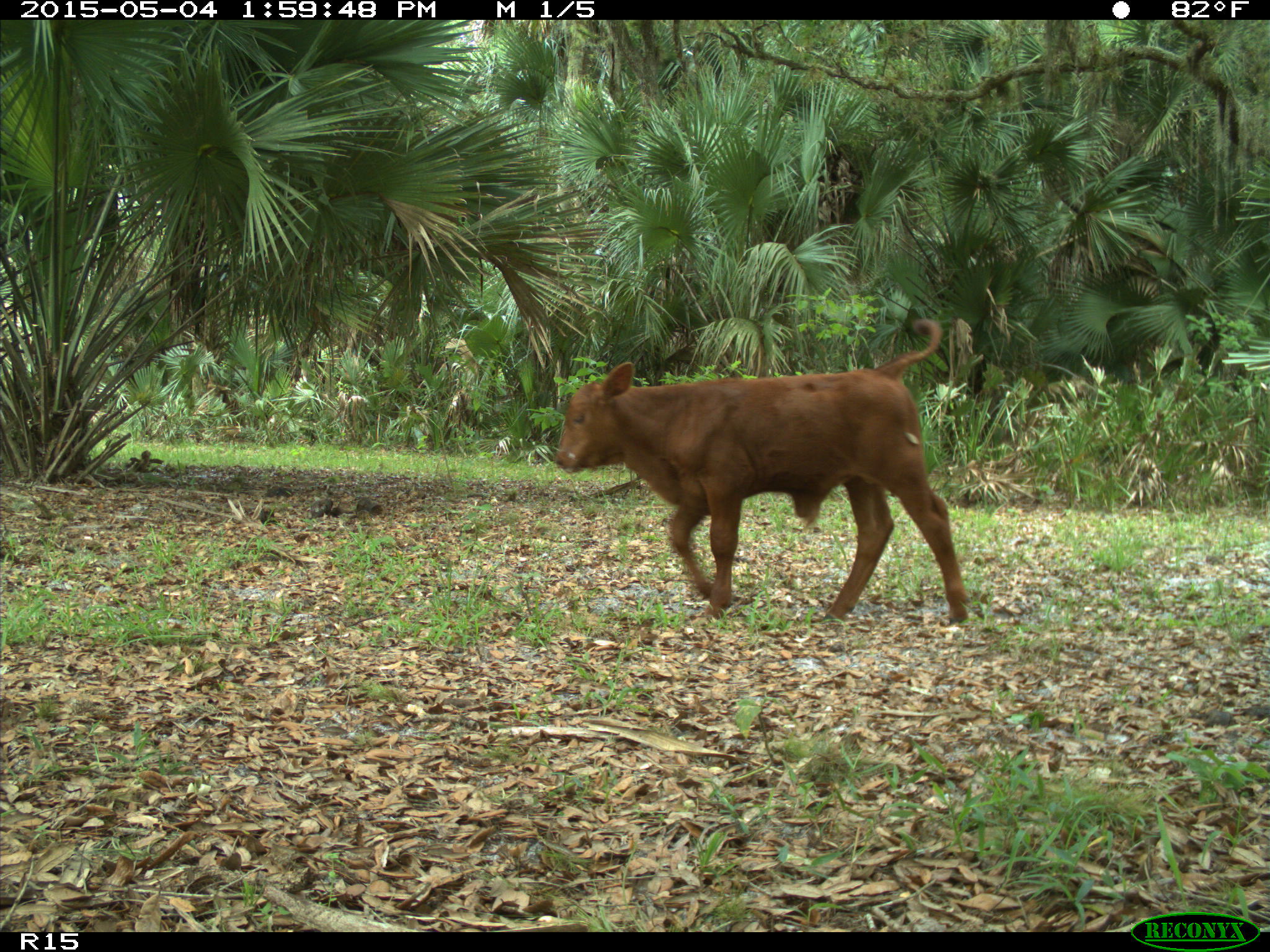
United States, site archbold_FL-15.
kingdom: Animalia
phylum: Chordata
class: Mammalia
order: Artiodactyla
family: Bovidae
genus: Bos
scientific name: Bos taurus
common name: domestic cow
Bos taurus (domestic cow).